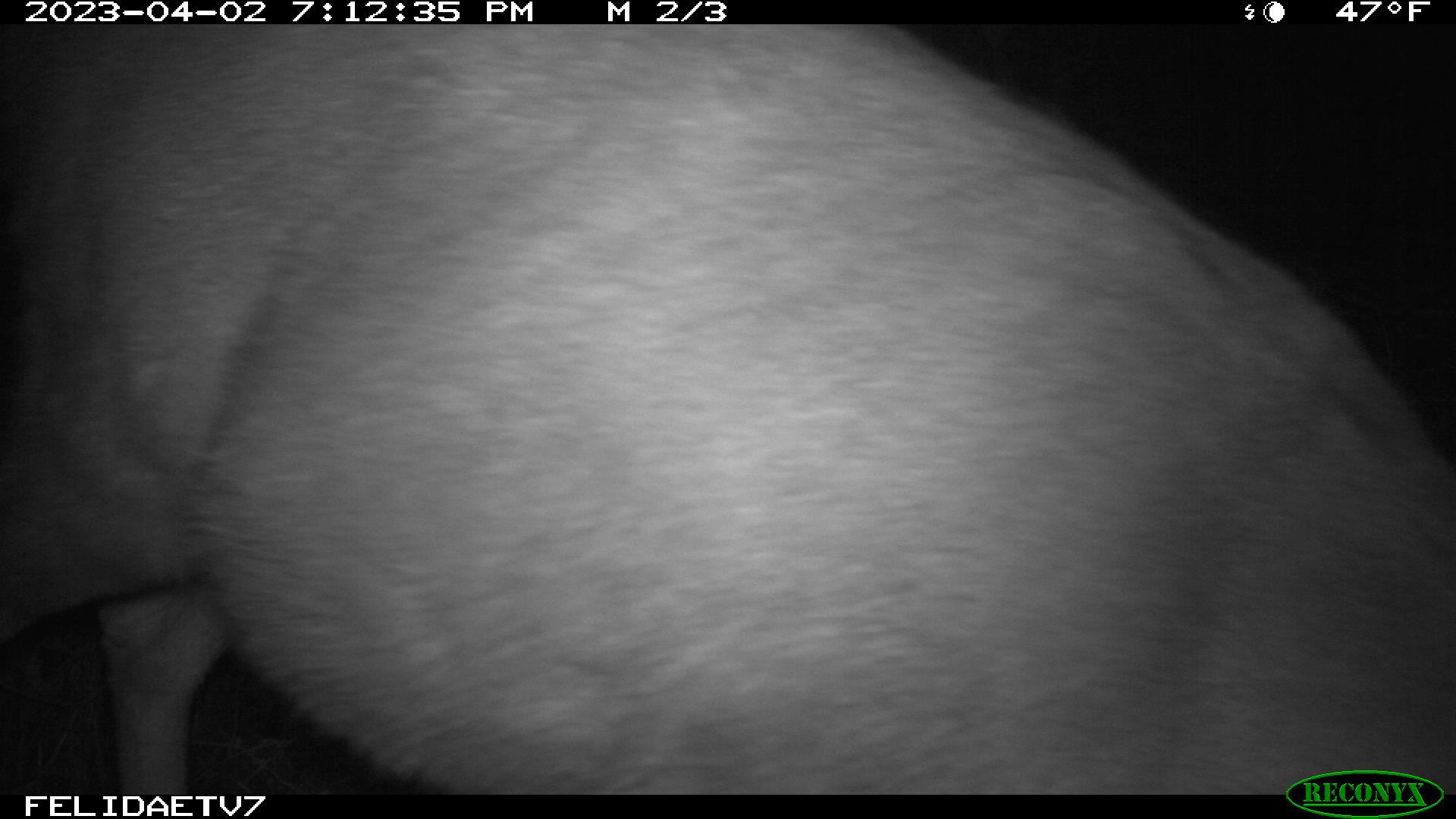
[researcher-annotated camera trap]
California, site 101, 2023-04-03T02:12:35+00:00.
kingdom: Animalia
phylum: Chordata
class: Mammalia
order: Artiodactyla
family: Cervidae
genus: Odocoileus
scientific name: Odocoileus hemionus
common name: mule deer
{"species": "mule deer (Odocoileus hemionus)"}